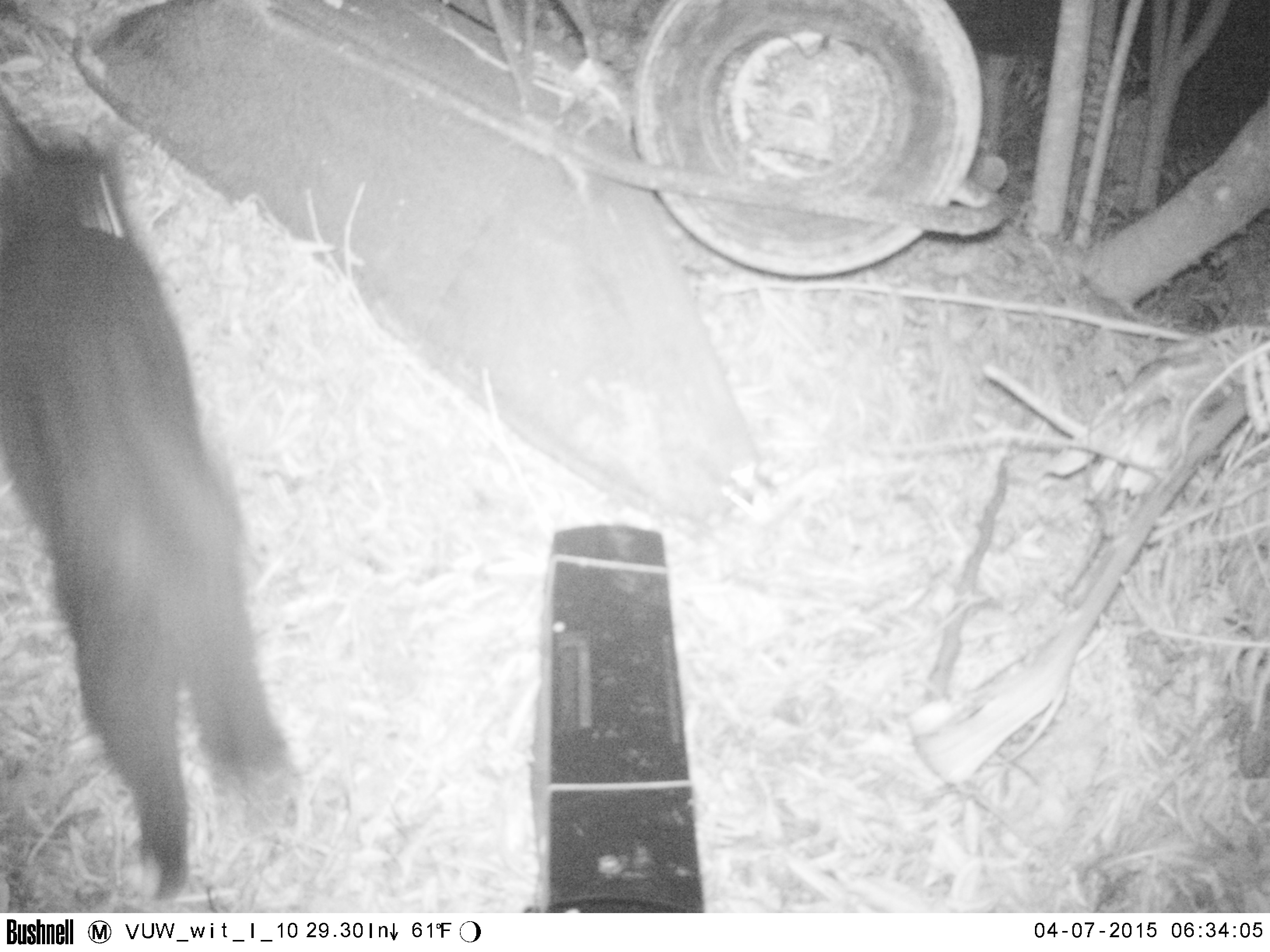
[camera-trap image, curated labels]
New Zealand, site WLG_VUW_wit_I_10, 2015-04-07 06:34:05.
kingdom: Animalia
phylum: Chordata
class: Mammalia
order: Carnivora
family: Felidae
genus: Felis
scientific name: Felis catus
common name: domestic cat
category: cat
Cat (domestic cat) (Felis catus).